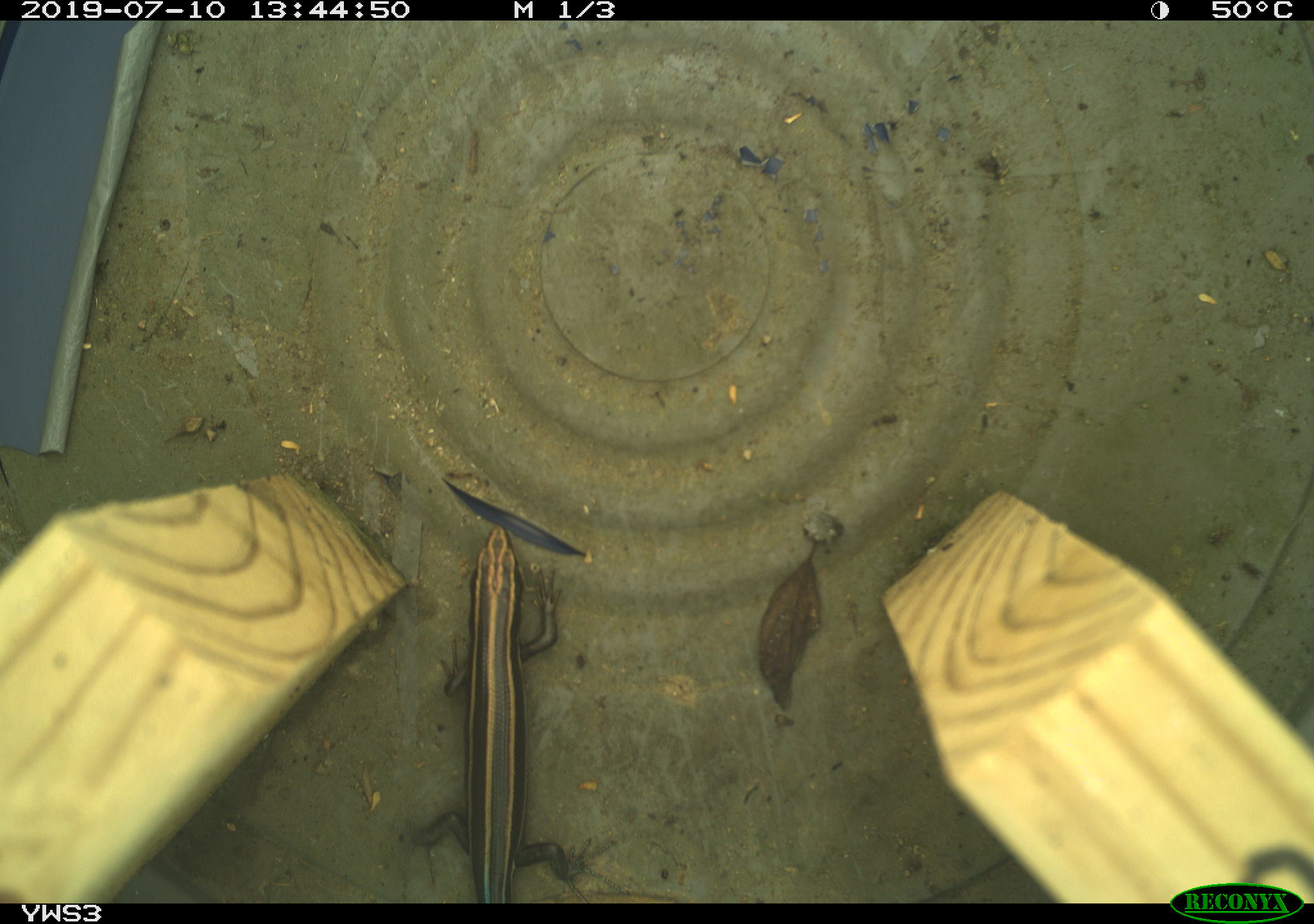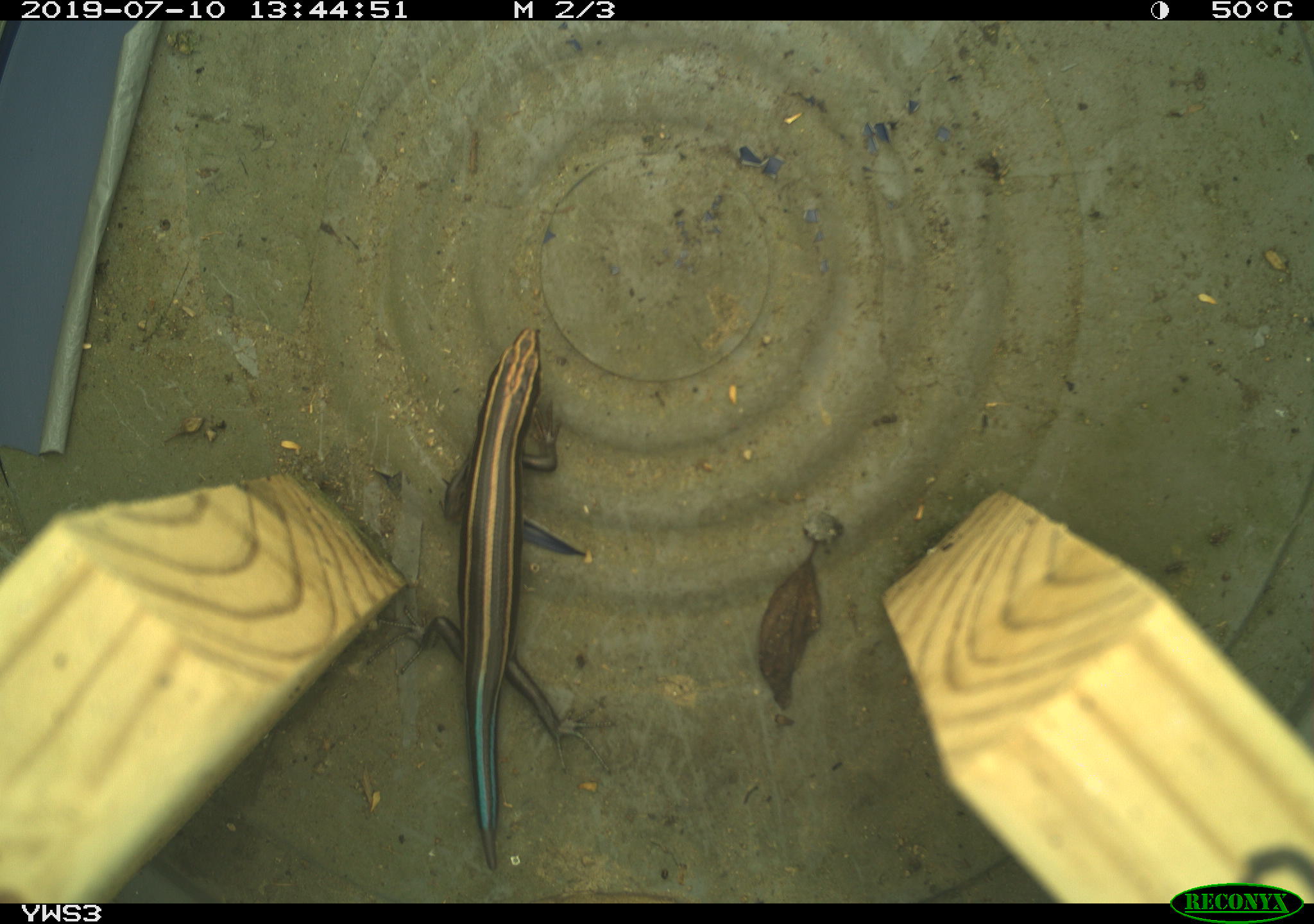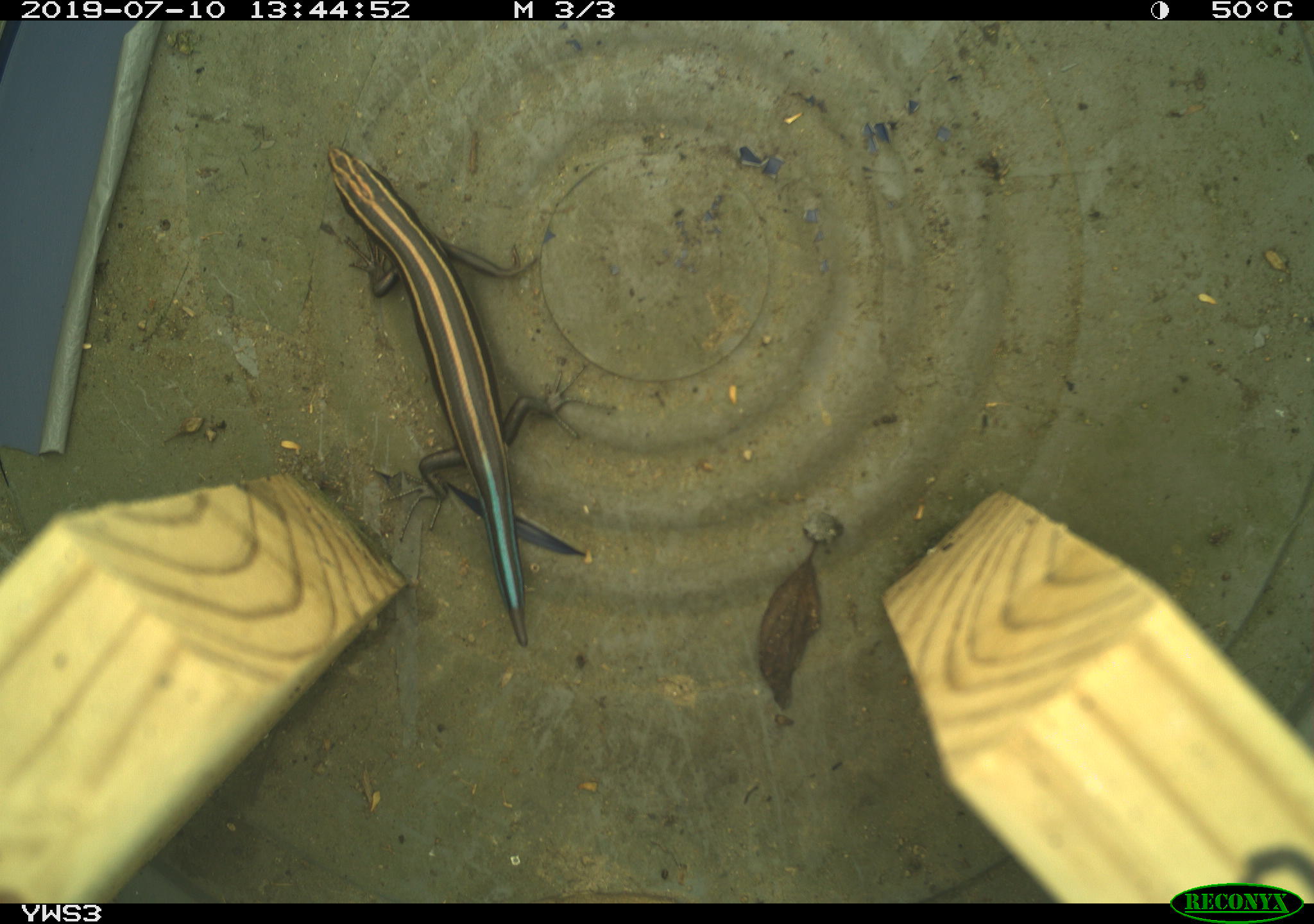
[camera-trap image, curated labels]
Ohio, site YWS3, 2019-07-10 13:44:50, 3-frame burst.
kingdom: Animalia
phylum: Chordata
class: Reptilia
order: Squamata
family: Scincidae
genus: Plestiodon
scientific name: Plestiodon fasciatus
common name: common five-lined skink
Common five-lined skink (Plestiodon fasciatus).